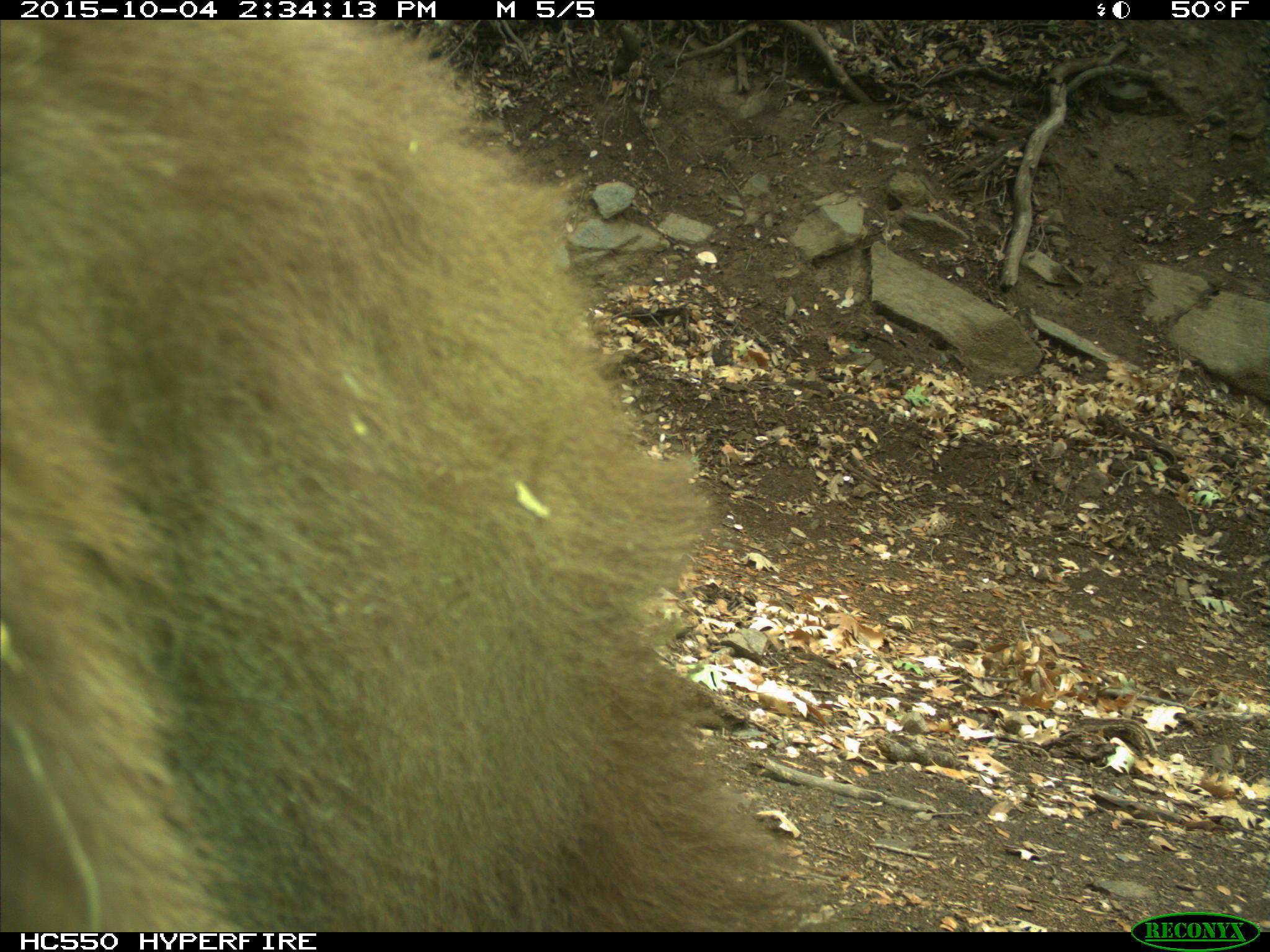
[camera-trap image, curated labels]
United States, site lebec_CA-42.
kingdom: Animalia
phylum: Chordata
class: Mammalia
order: Carnivora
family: Ursidae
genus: Ursus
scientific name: Ursus americanus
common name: american black bear